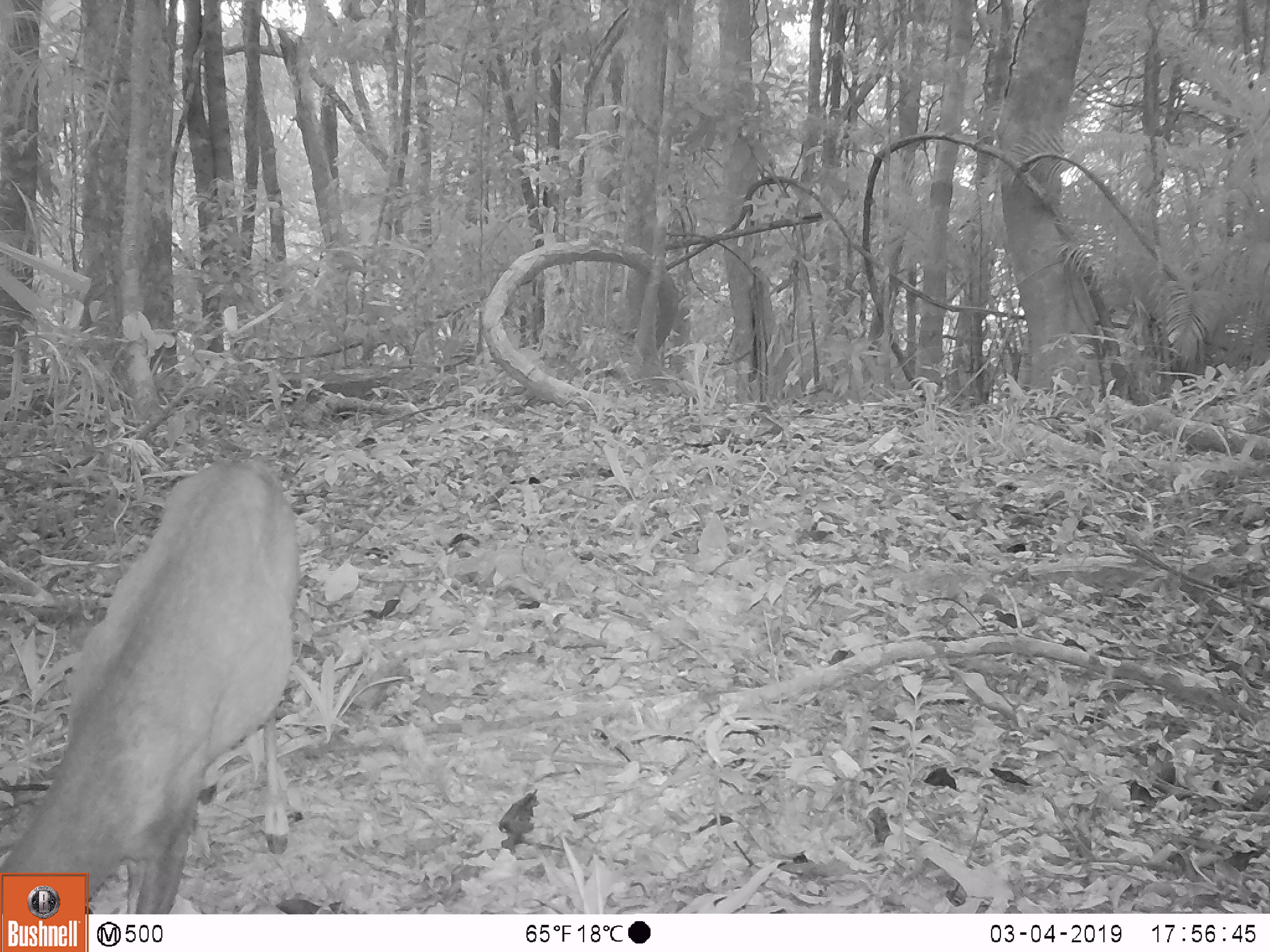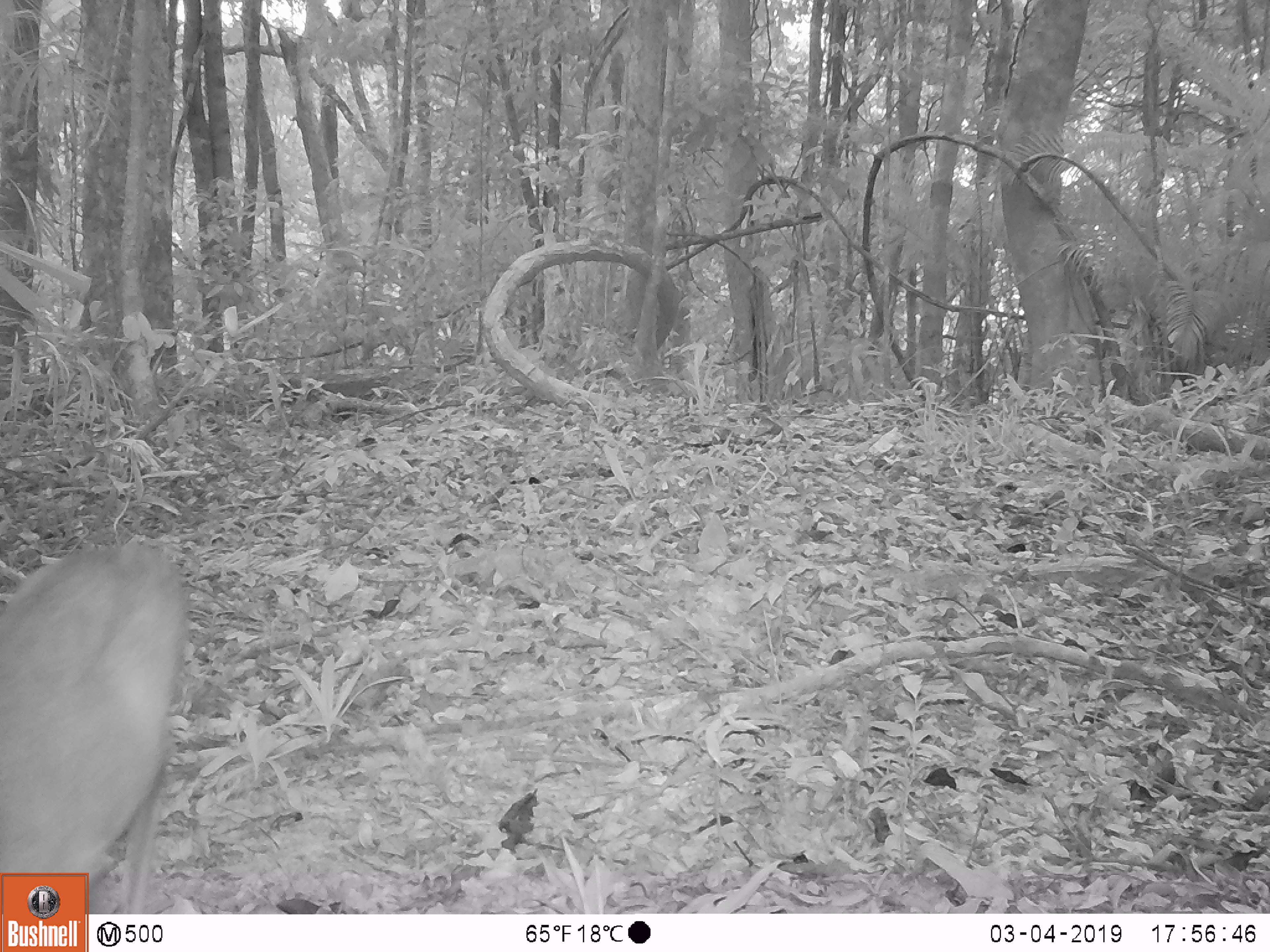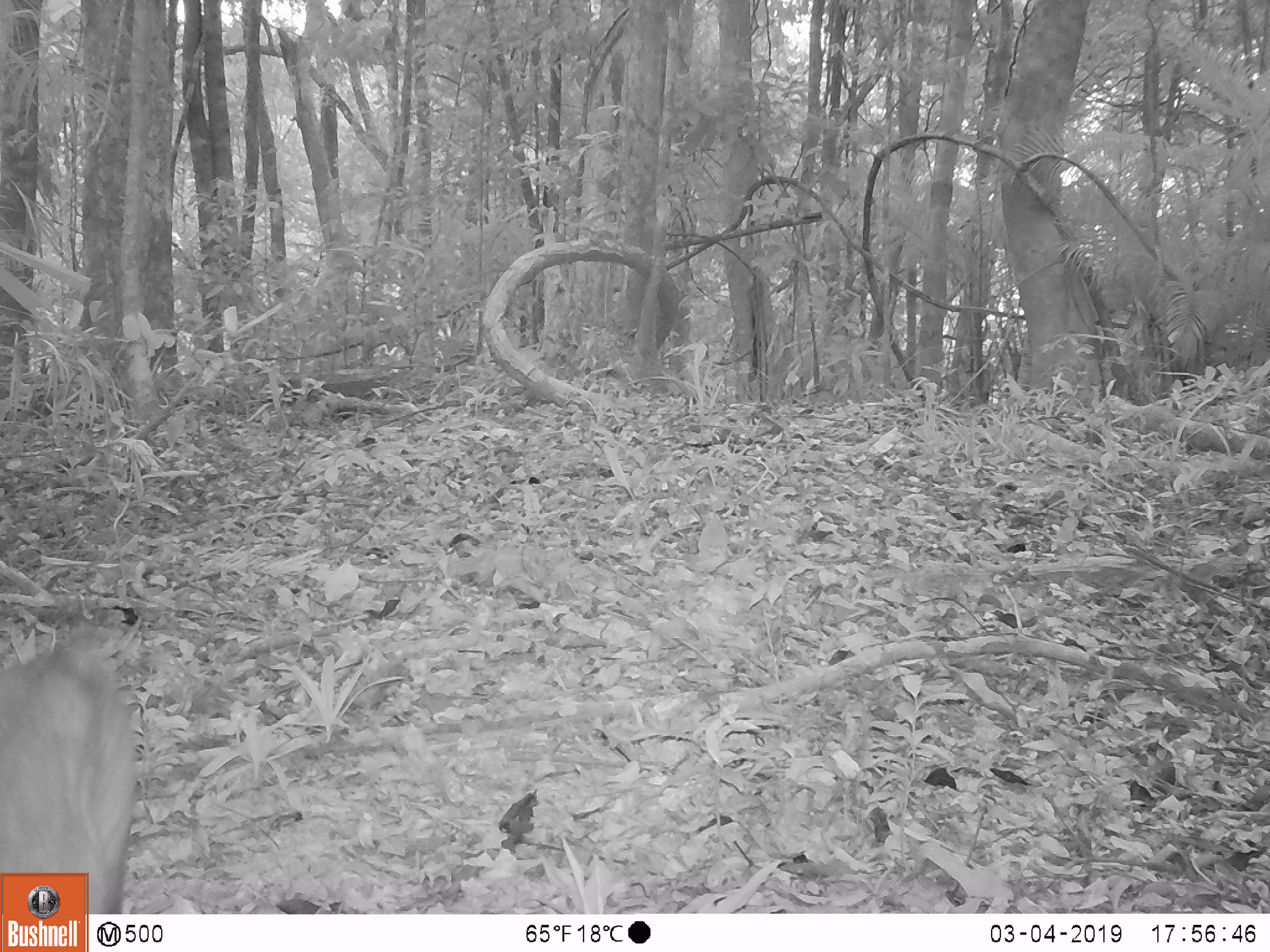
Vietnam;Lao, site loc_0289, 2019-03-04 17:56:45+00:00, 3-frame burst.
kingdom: Animalia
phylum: Chordata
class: Mammalia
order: Artiodactyla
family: Cervidae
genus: Muntiacus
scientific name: Muntiacus rooseveltorum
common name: roosevelt's muntjac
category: roosevelts muntjac group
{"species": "roosevelts muntjac group (roosevelt's muntjac) (Muntiacus rooseveltorum)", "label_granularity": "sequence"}